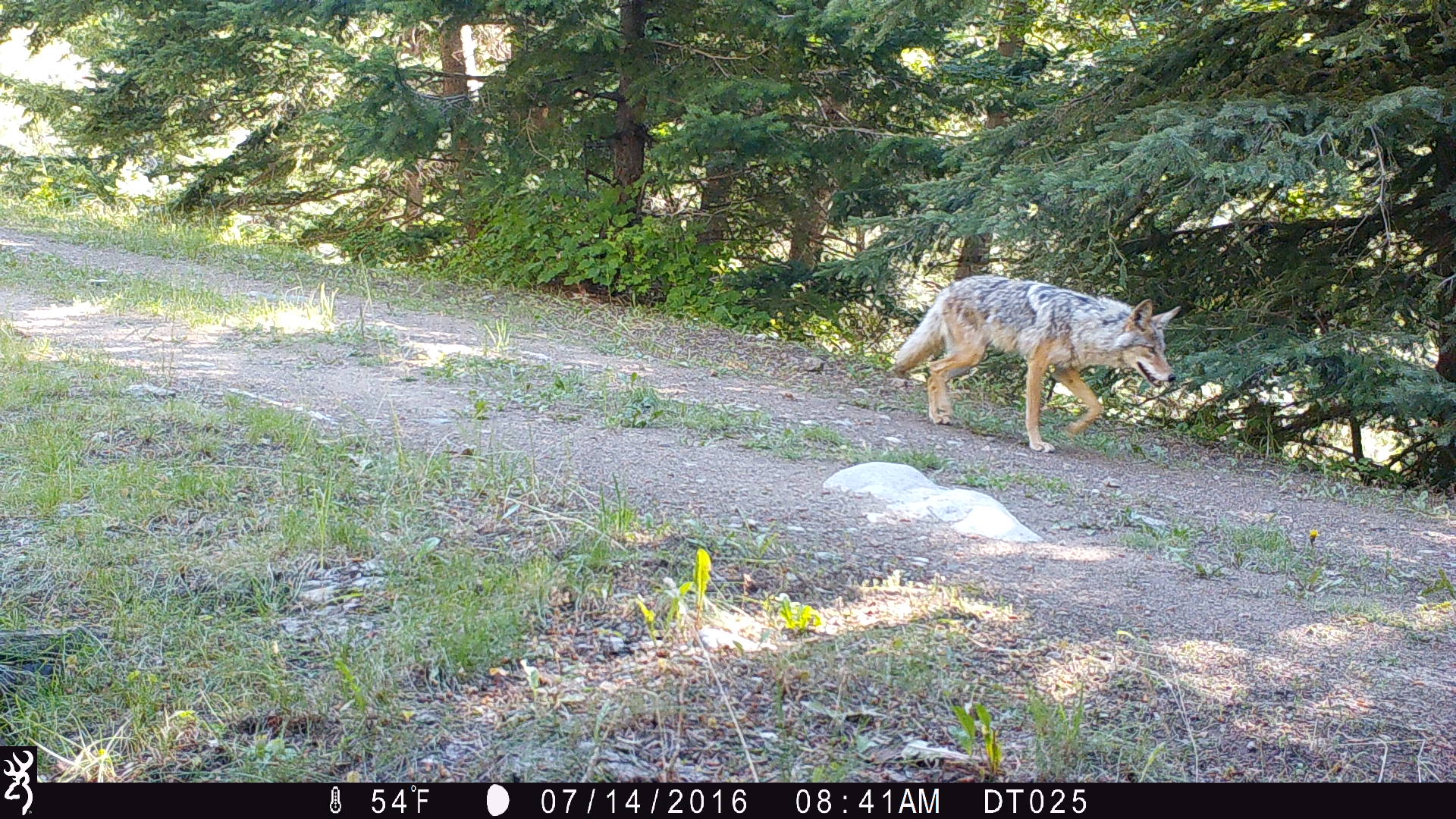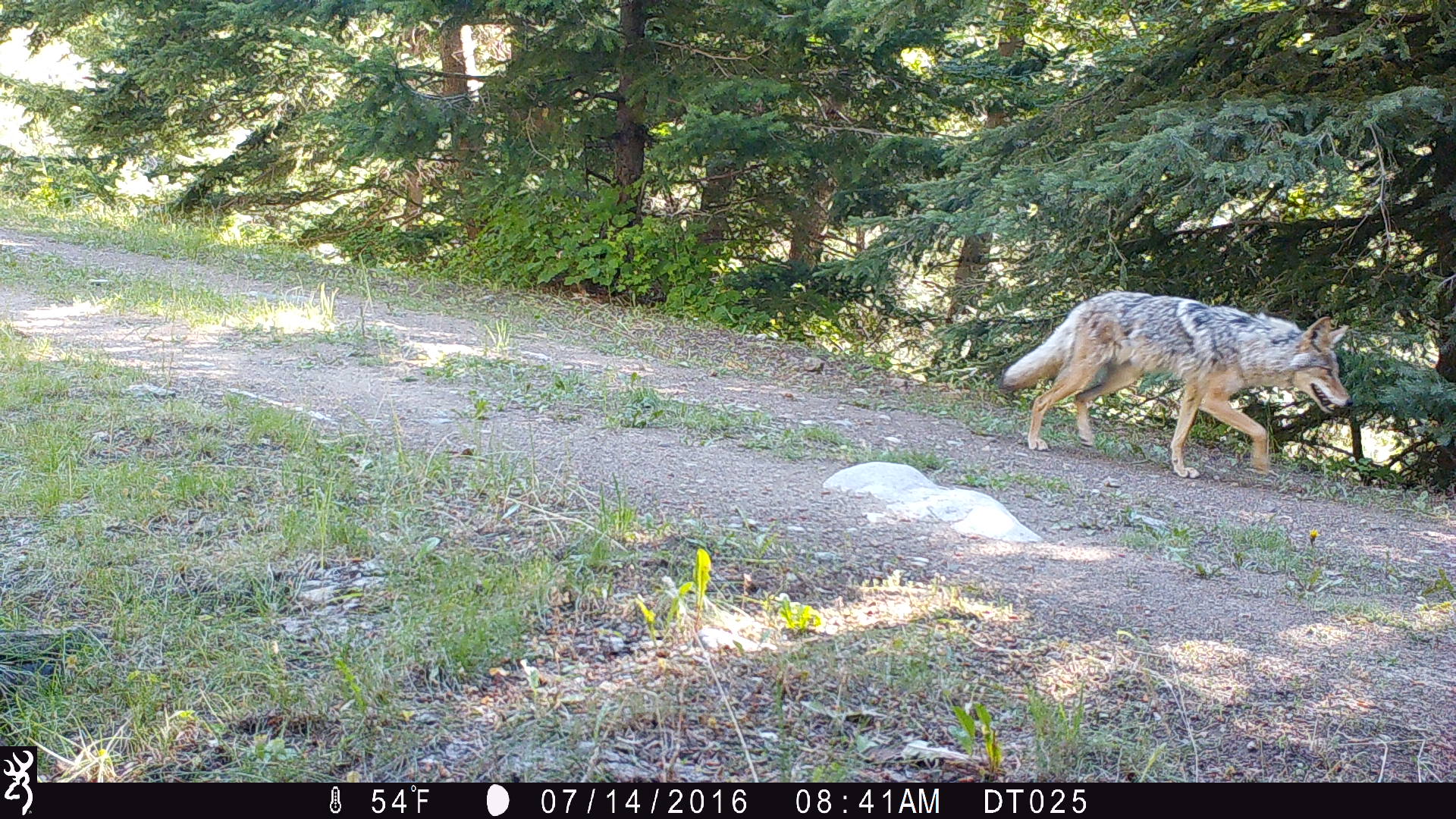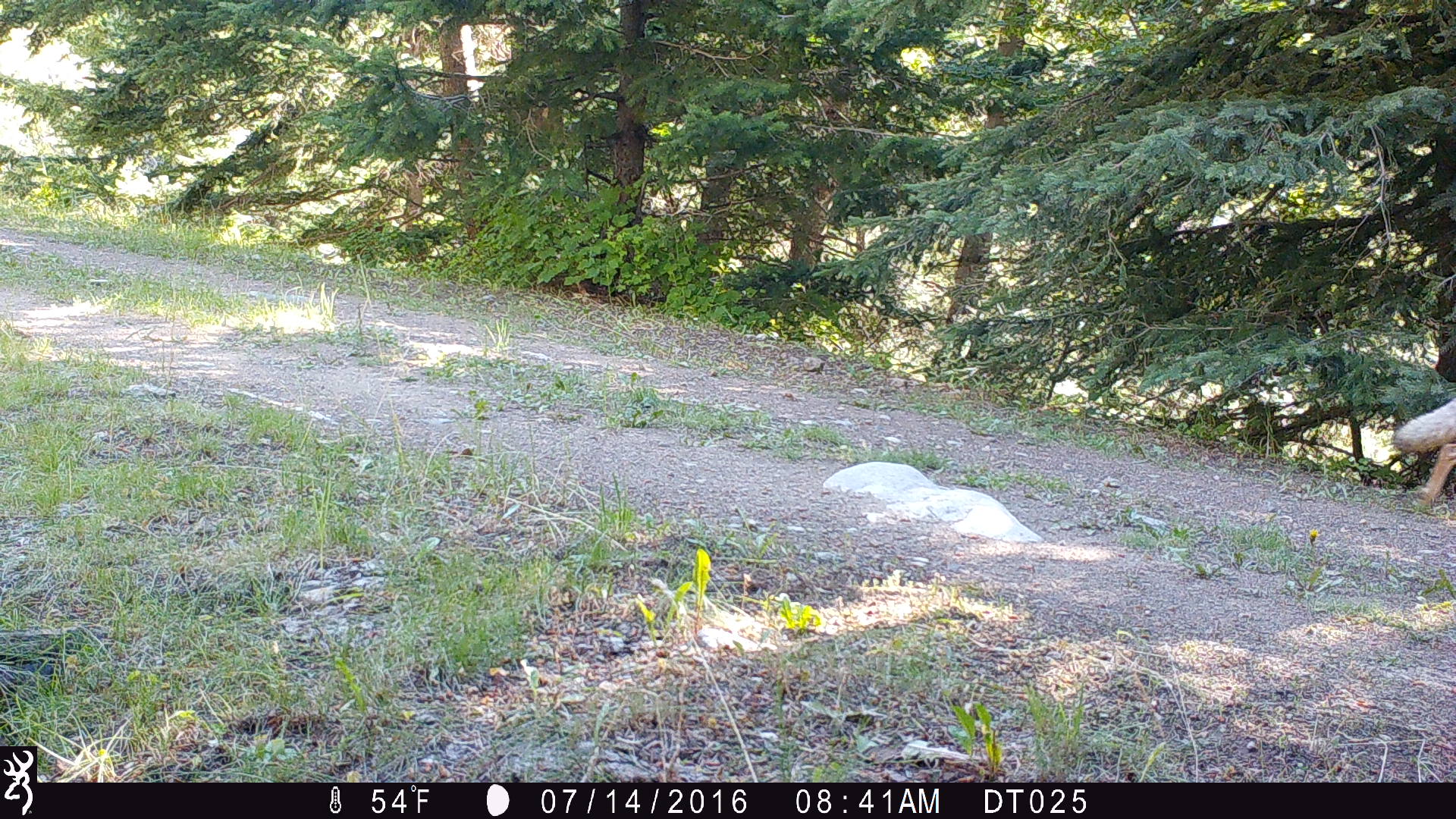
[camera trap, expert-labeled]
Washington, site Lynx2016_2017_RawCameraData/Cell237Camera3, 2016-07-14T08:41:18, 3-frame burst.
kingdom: Animalia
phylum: Chordata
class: Mammalia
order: Carnivora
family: Canidae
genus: Canis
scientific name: Canis latrans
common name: coyote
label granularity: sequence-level